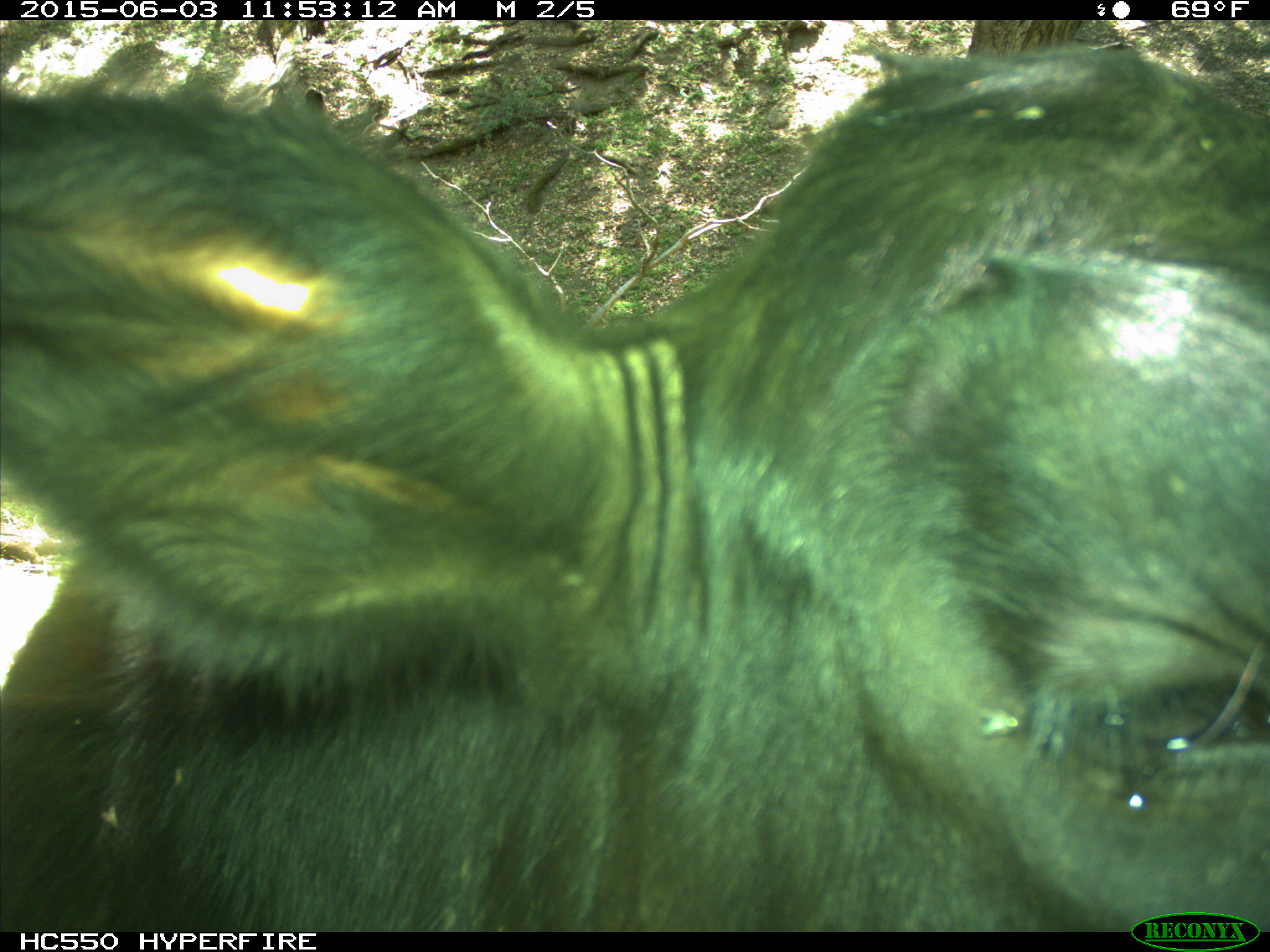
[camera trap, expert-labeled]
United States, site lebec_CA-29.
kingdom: Animalia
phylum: Chordata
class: Mammalia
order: Artiodactyla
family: Bovidae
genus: Bos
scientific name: Bos taurus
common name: domestic cow